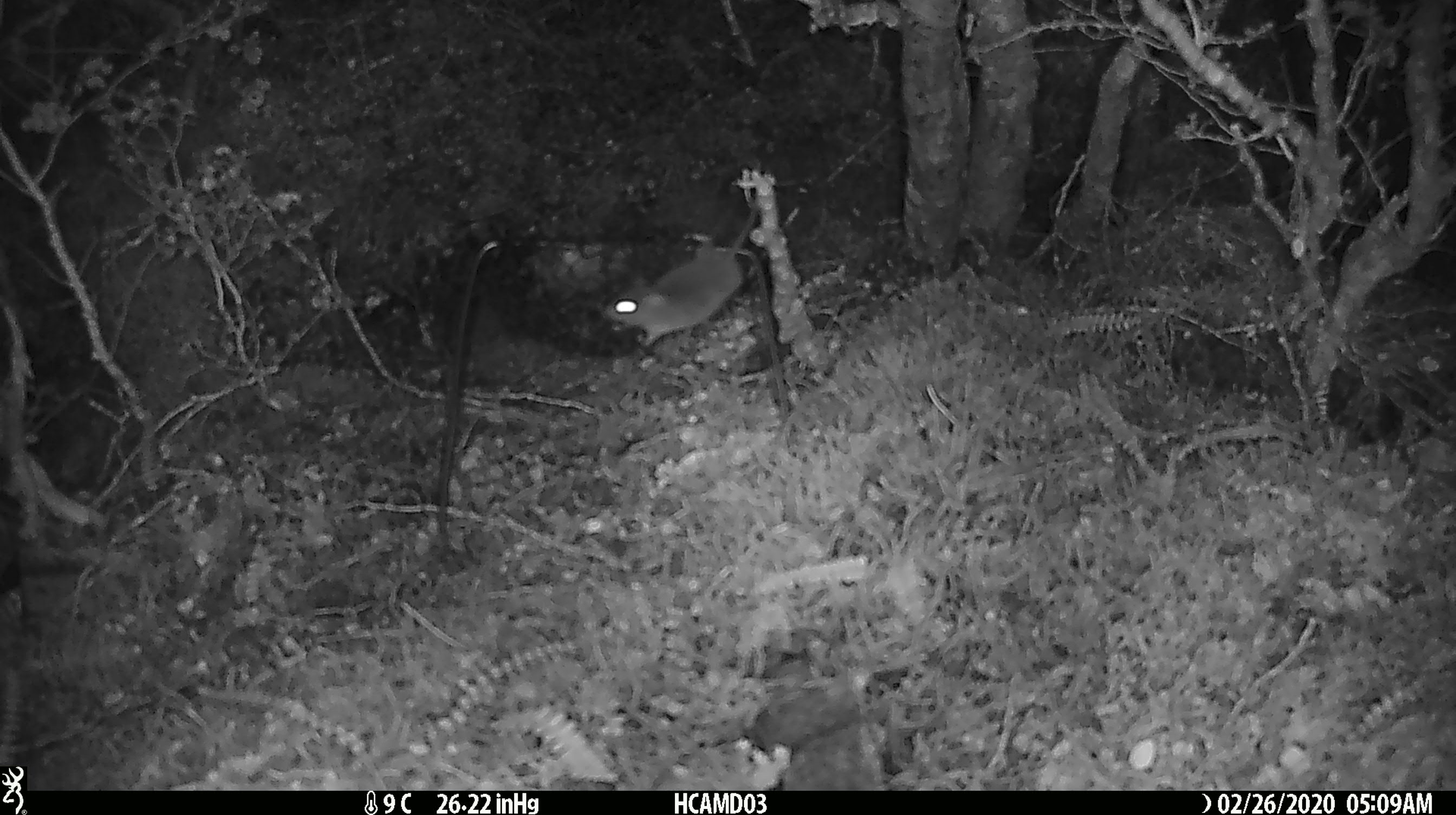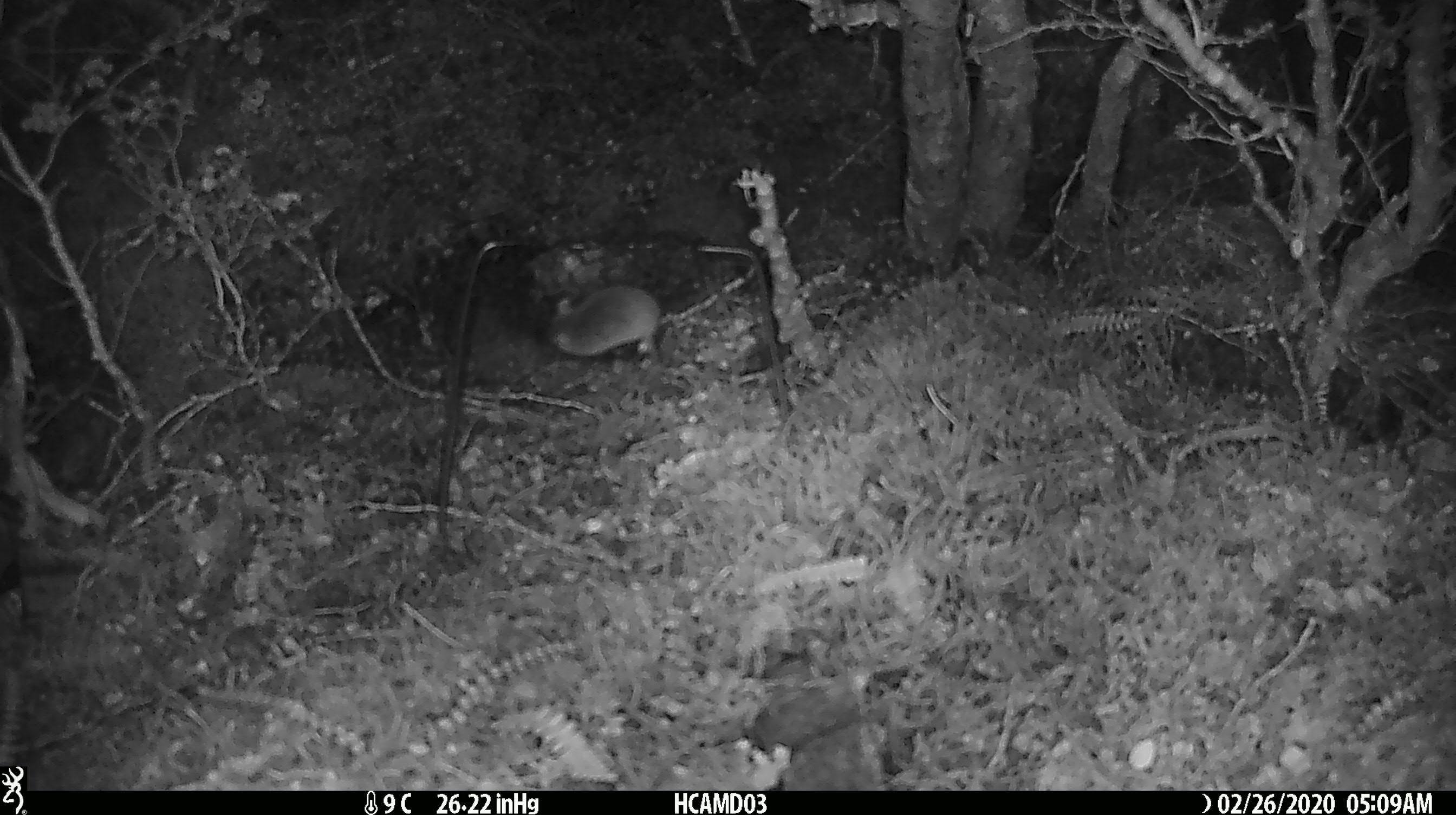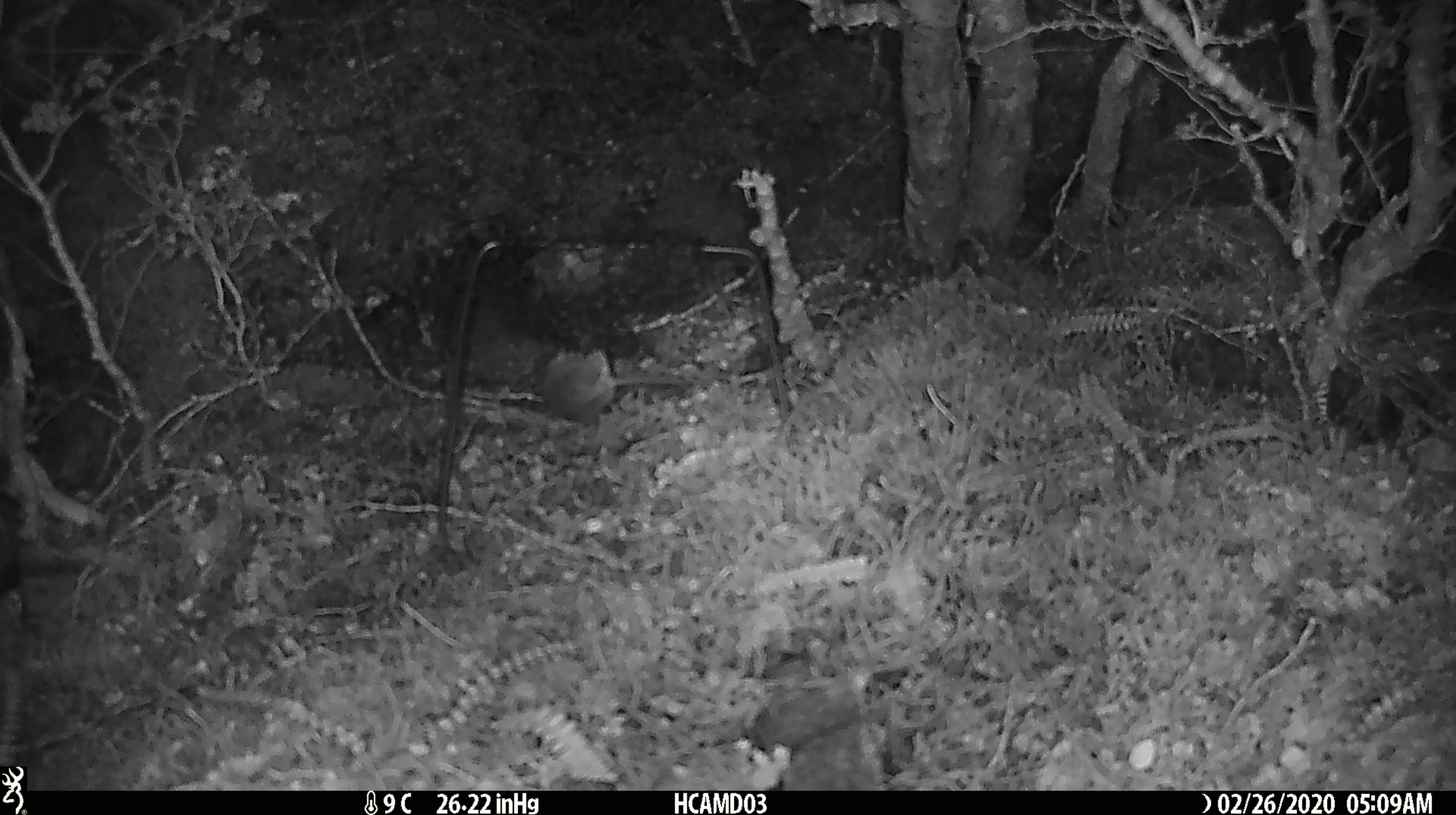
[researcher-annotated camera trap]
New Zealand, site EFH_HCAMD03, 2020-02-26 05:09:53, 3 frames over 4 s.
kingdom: Animalia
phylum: Chordata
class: Mammalia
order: Rodentia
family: Muridae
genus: Mus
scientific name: Mus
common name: mouse